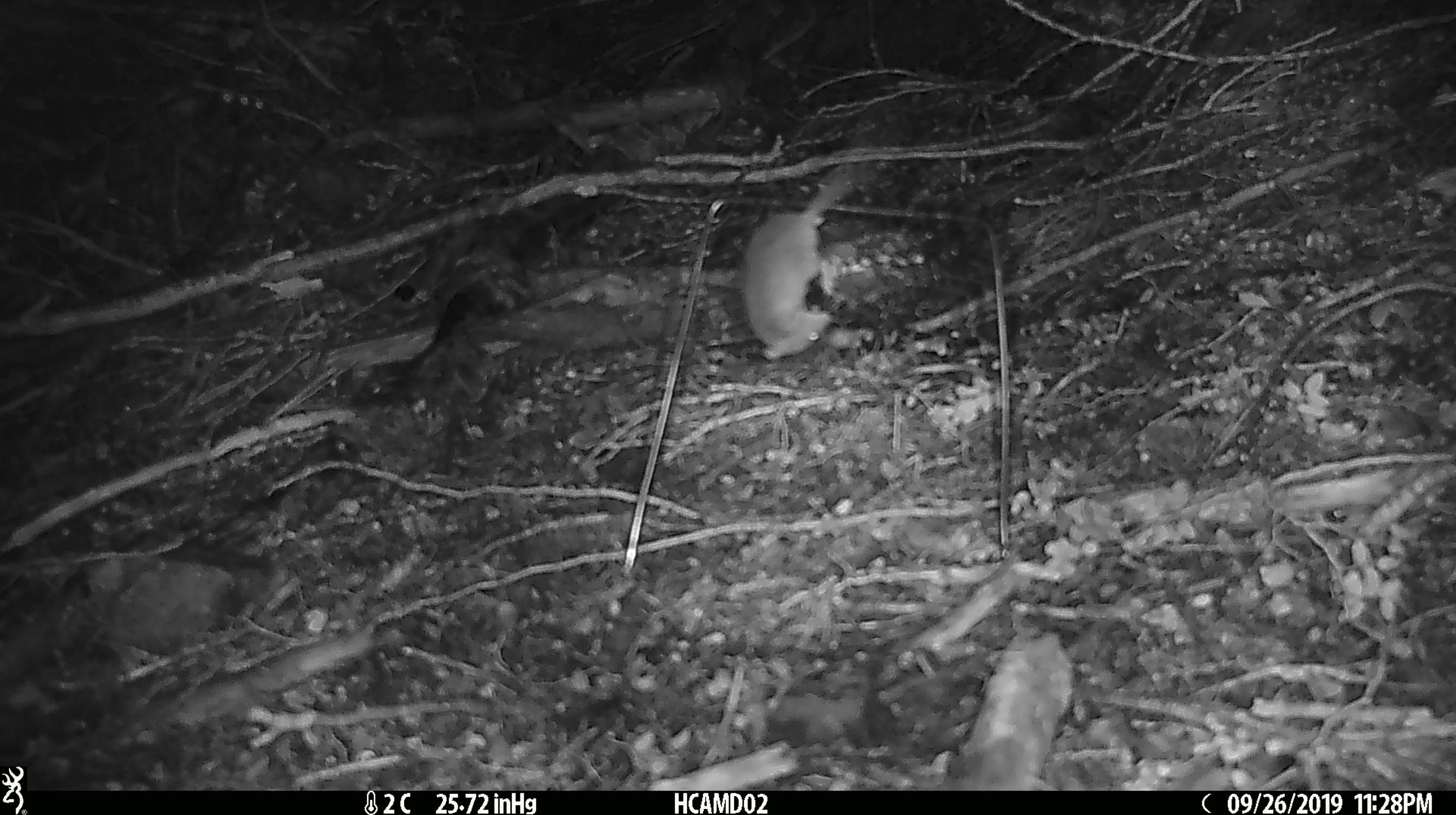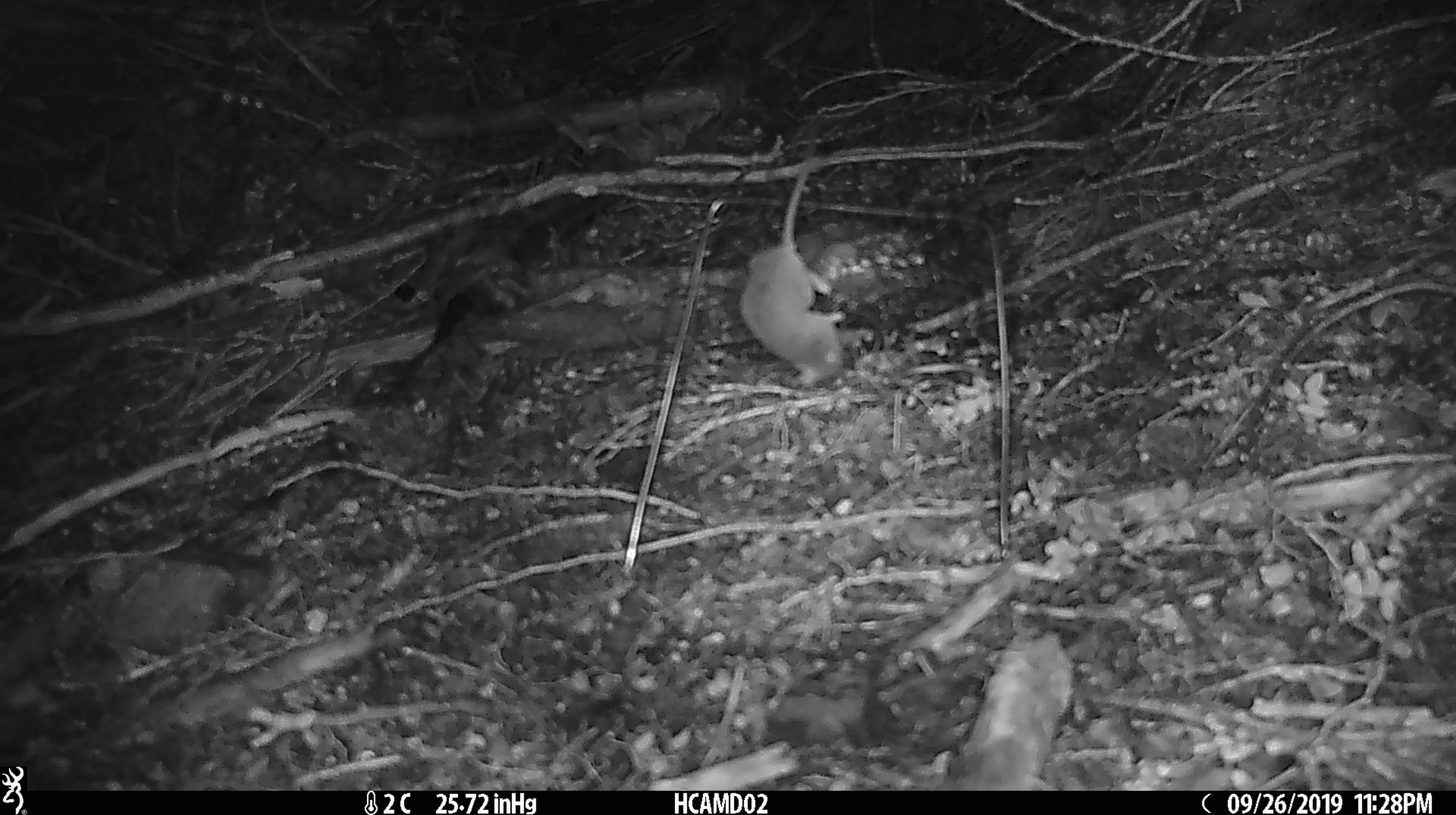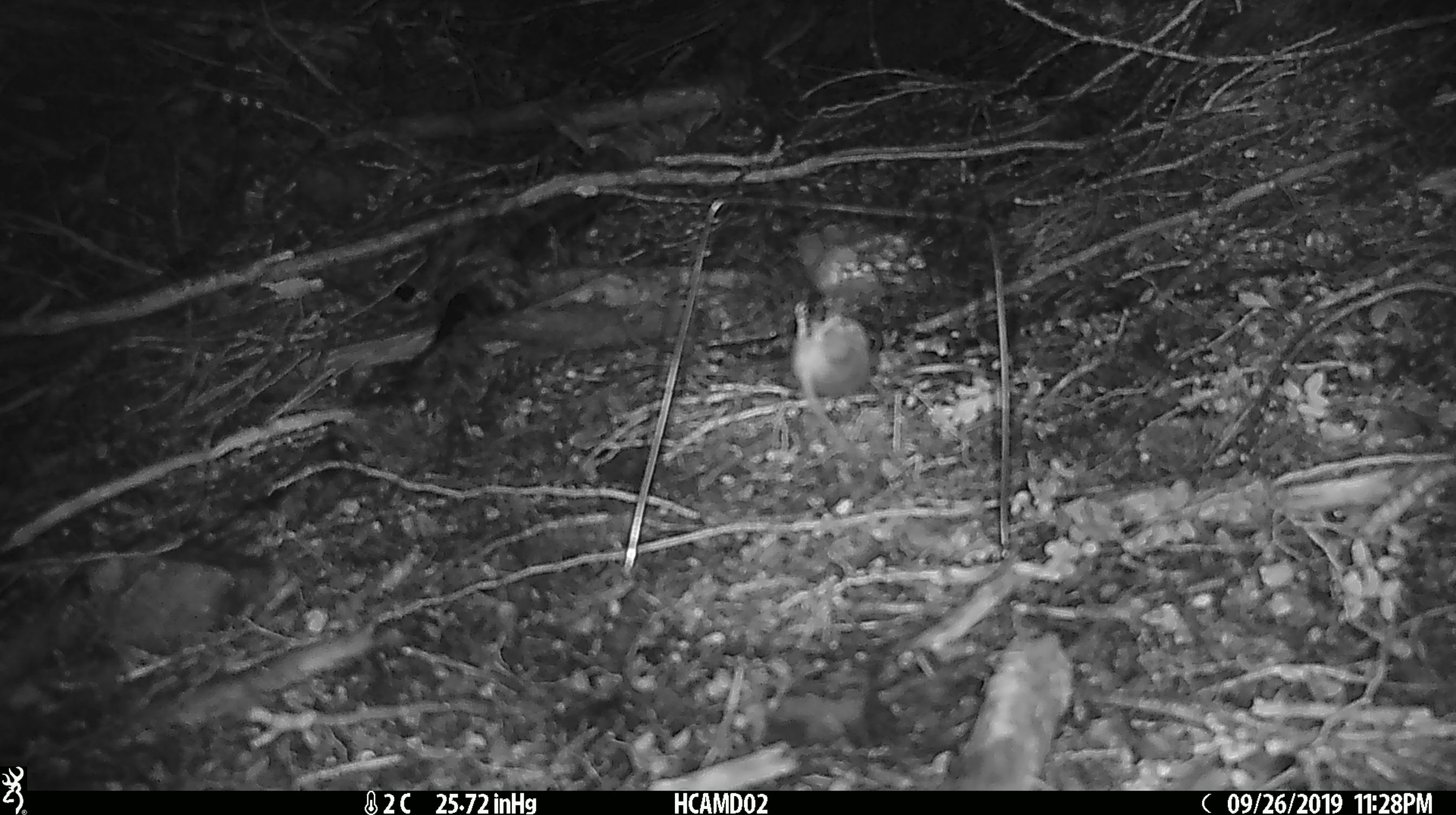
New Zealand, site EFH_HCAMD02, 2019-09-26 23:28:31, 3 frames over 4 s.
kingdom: Animalia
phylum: Chordata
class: Mammalia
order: Rodentia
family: Muridae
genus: Mus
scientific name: Mus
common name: mouse